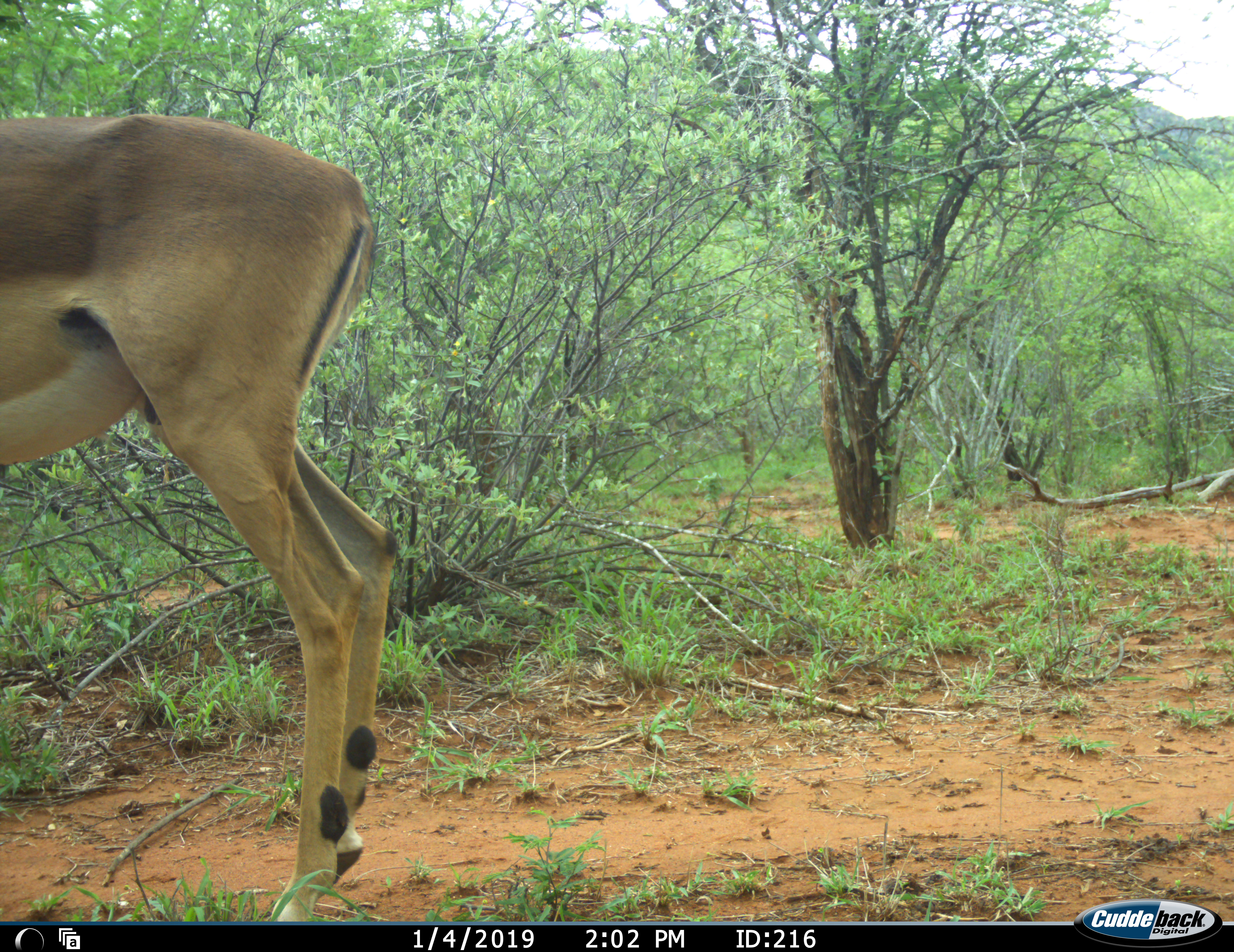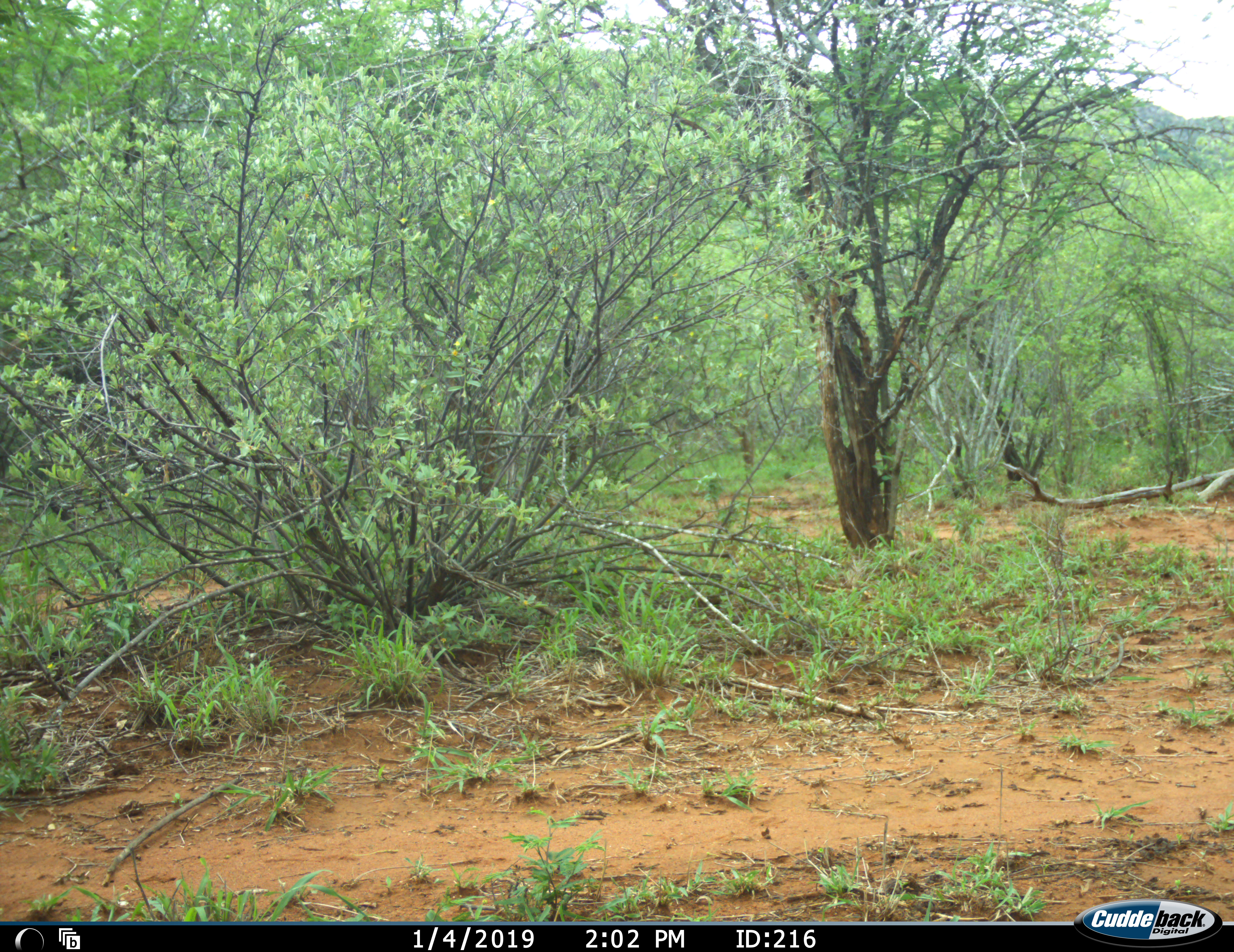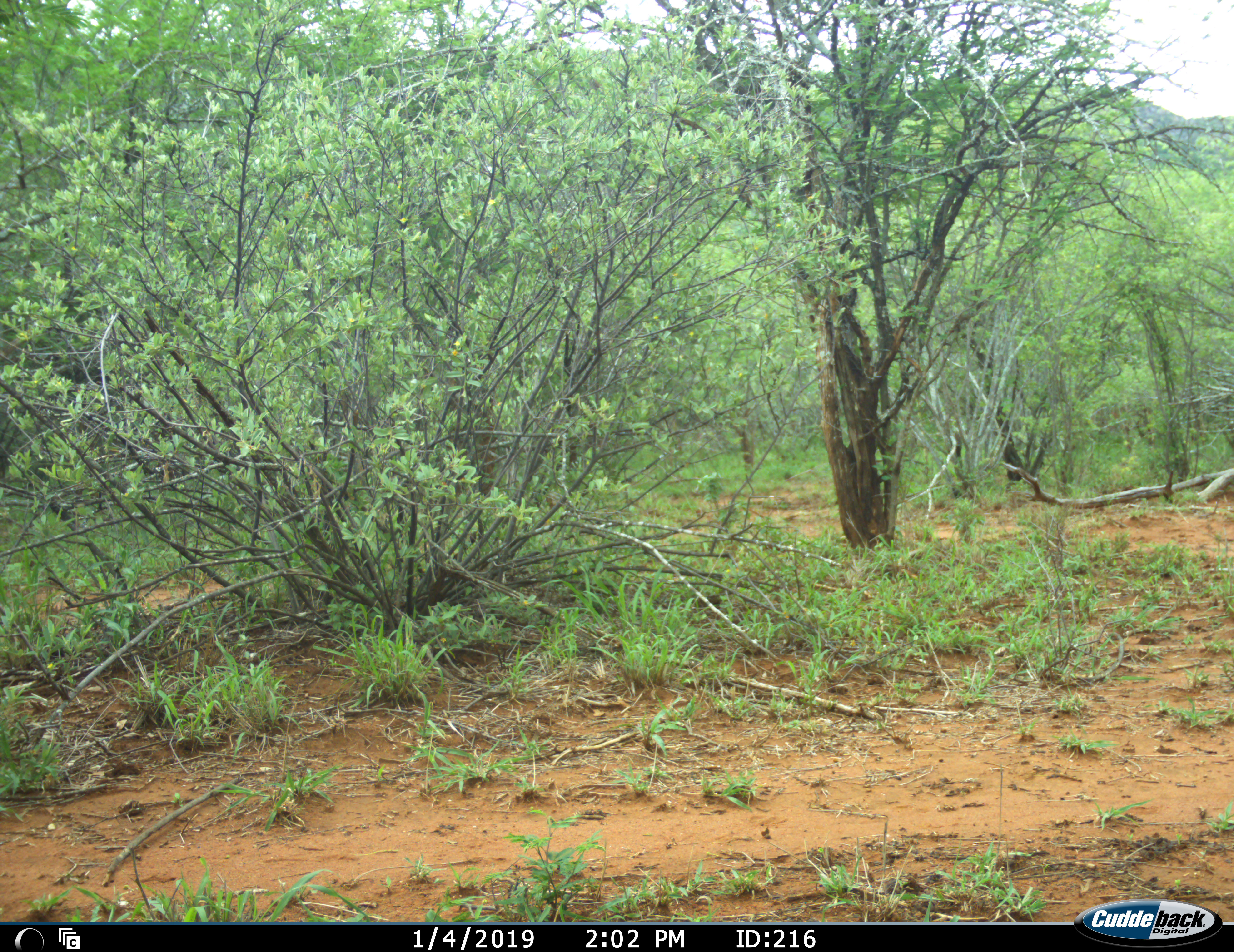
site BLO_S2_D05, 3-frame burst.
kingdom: Animalia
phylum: Chordata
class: Mammalia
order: Artiodactyla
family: Bovidae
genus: Aepyceros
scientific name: Aepyceros melampus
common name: impala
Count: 1.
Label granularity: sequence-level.